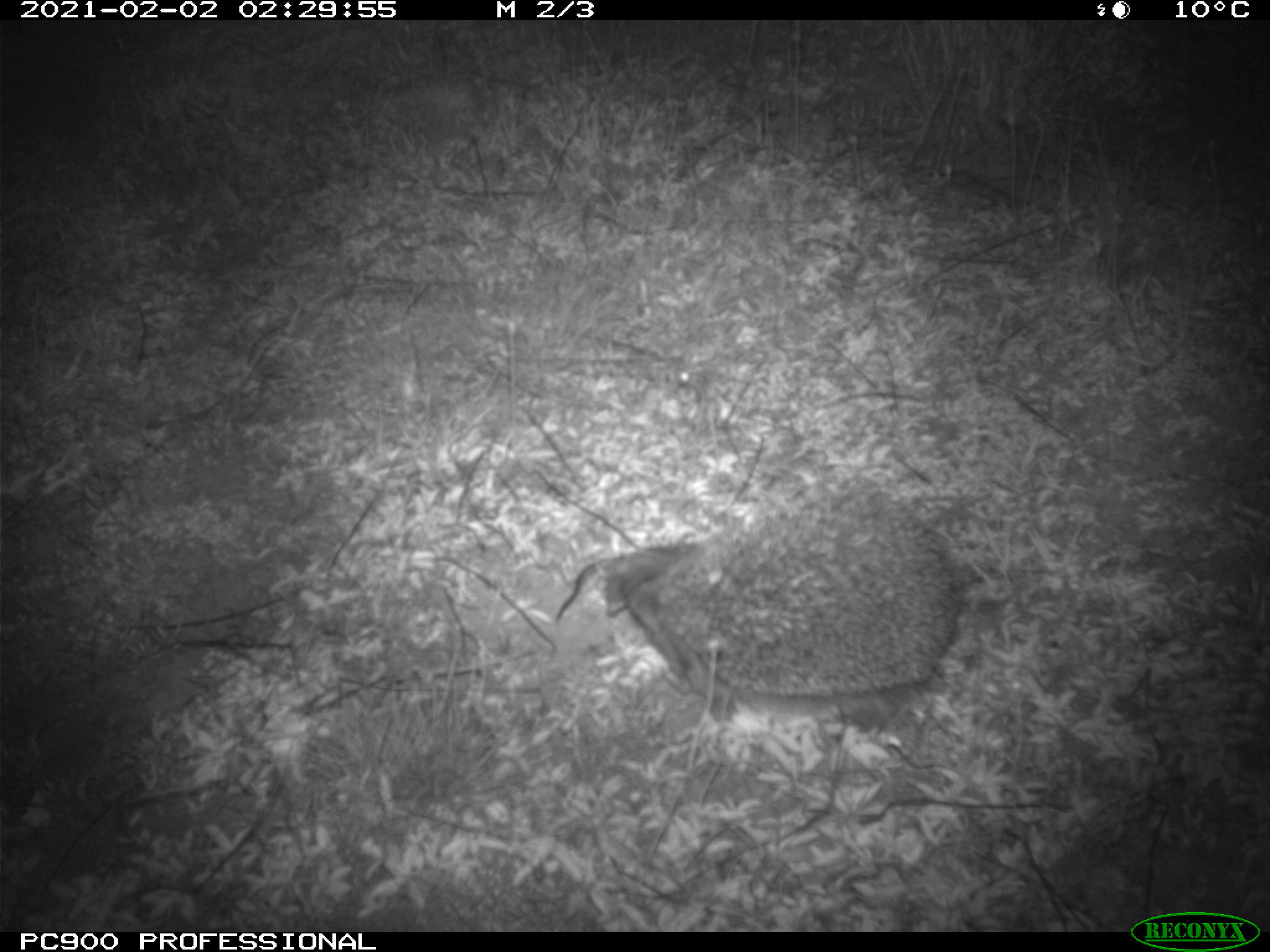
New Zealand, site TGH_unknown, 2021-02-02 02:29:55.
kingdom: Animalia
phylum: Chordata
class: Mammalia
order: Eulipotyphla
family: Erinaceidae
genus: Erinaceus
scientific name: Erinaceus europaeus europaeus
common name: european hedgehog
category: hedgehog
Hedgehog (european hedgehog) (Erinaceus europaeus europaeus).